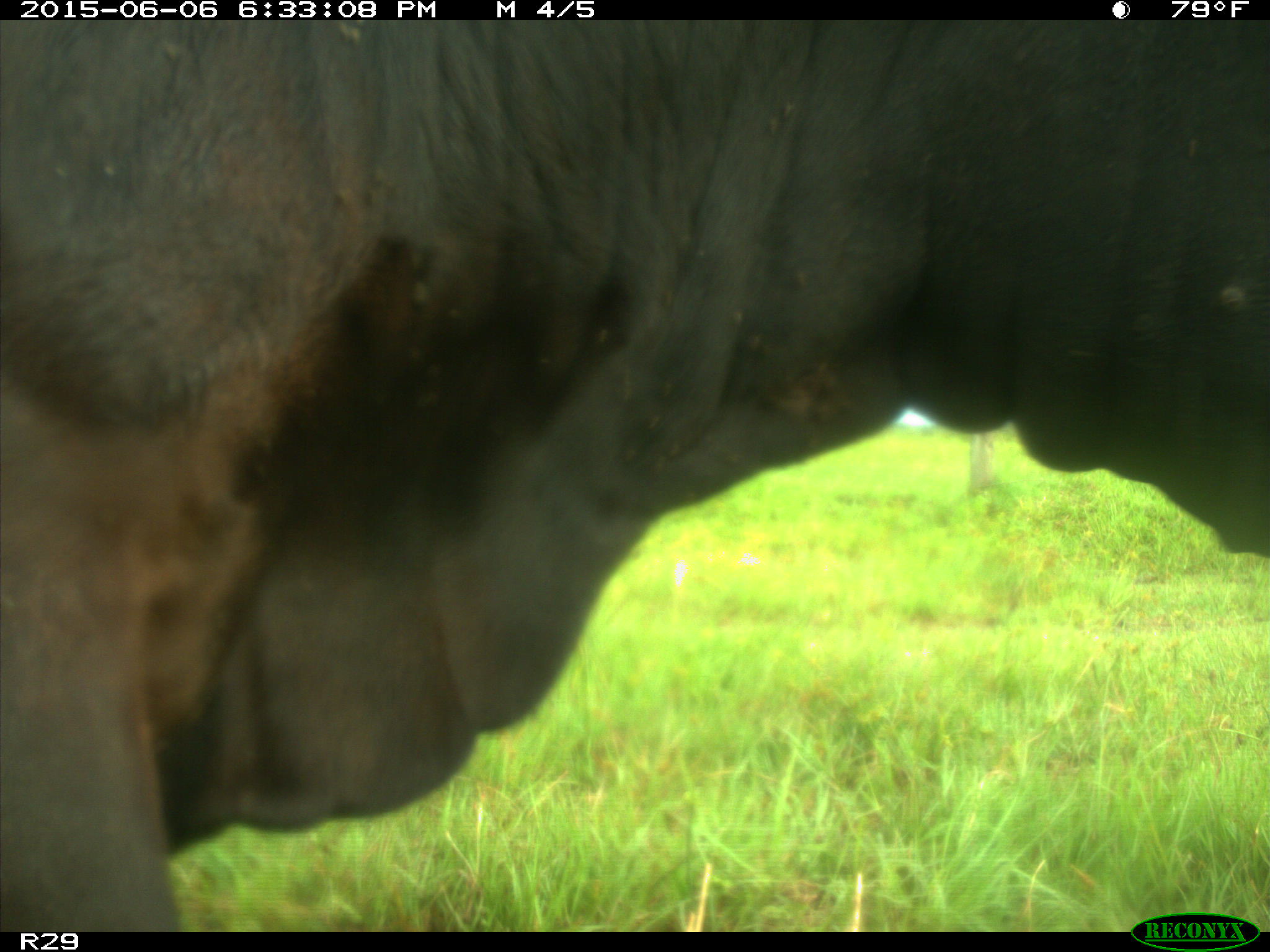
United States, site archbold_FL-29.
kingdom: Animalia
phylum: Chordata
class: Mammalia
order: Artiodactyla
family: Bovidae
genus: Bos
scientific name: Bos taurus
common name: domestic cow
Bos taurus (domestic cow).